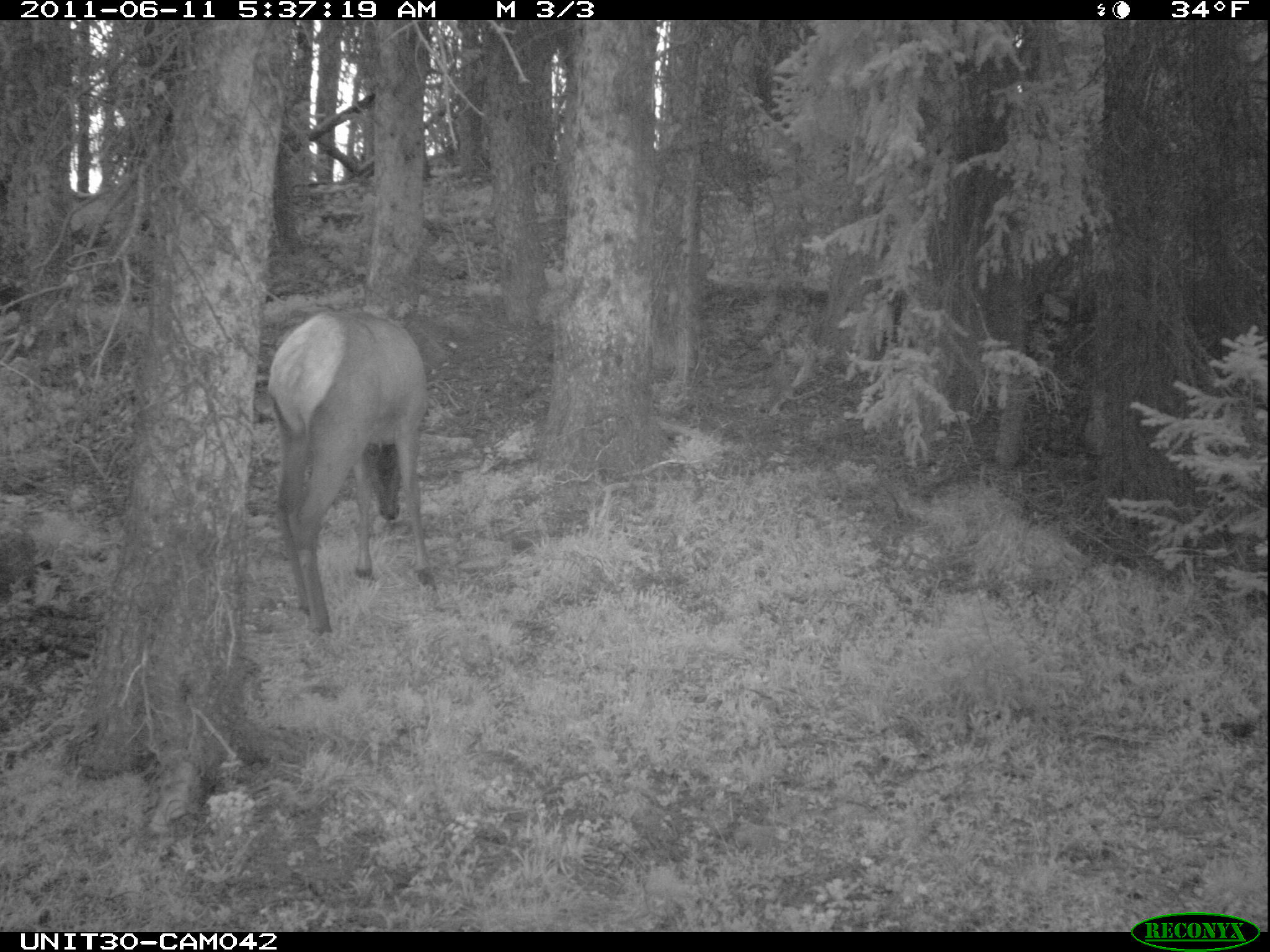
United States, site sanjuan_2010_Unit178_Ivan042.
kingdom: Animalia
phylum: Chordata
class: Mammalia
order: Artiodactyla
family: Cervidae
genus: Cervus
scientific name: Cervus elaphus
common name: red deer